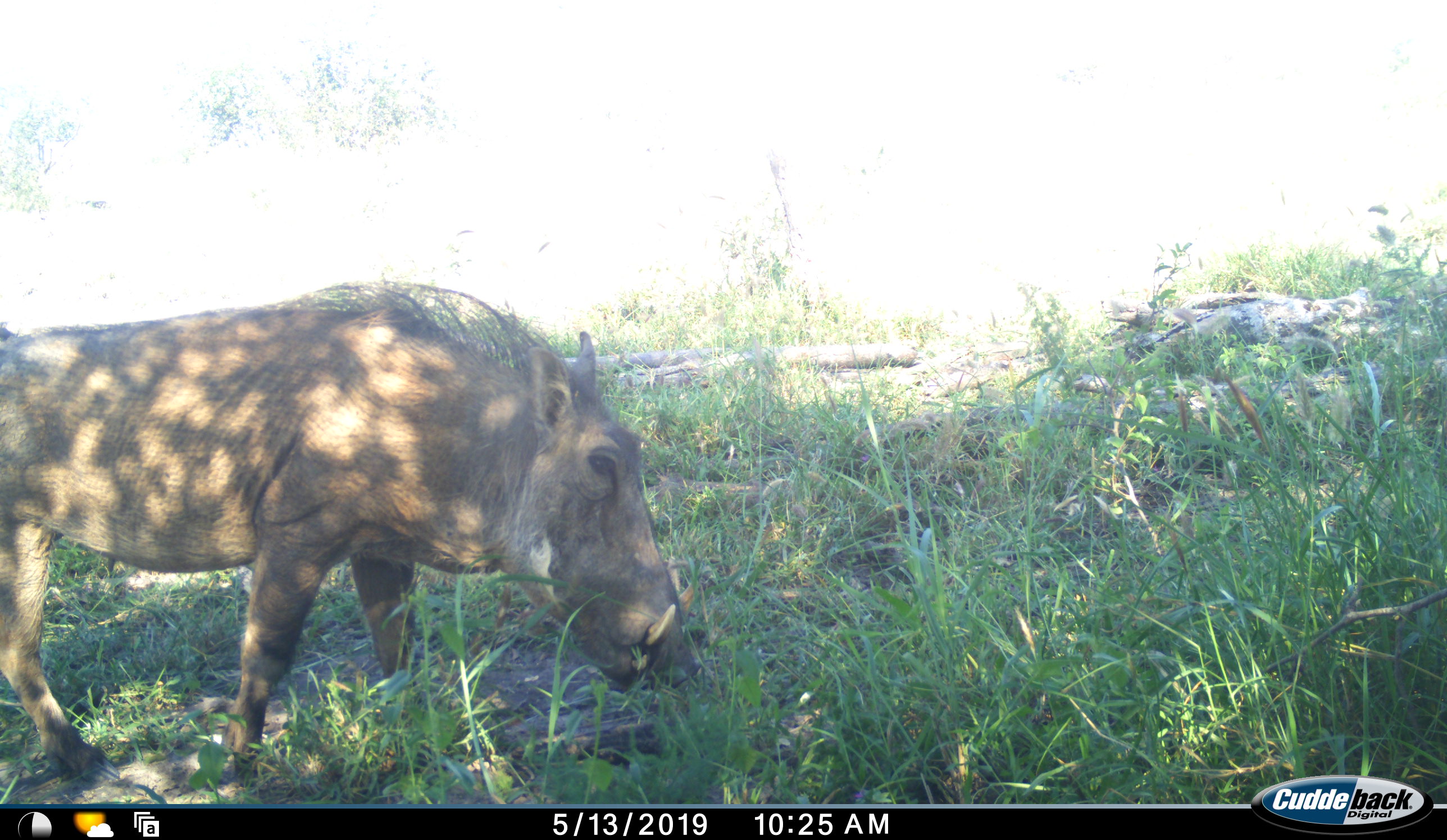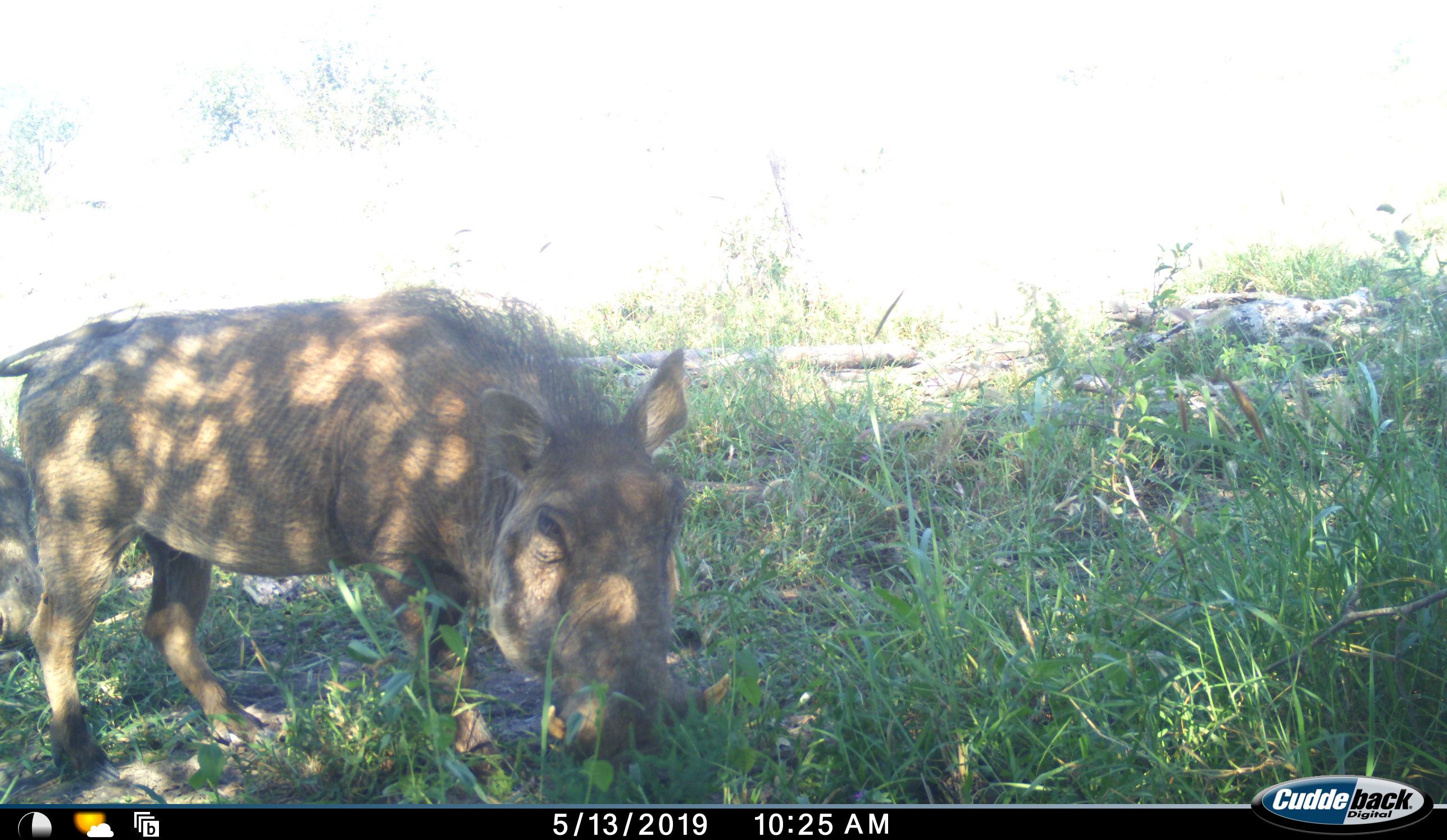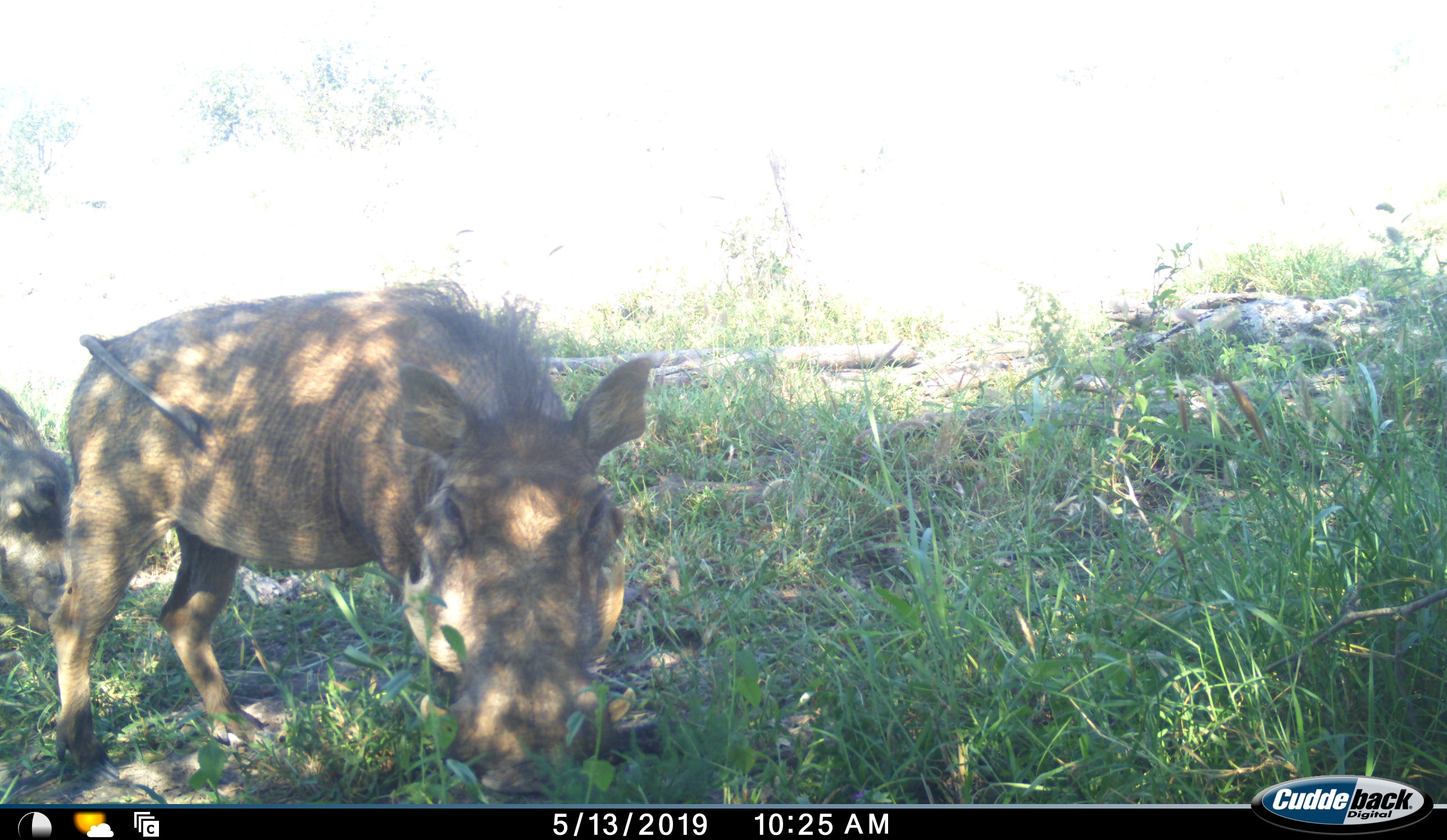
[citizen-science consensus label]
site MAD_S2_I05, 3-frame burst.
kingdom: Animalia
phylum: Chordata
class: Mammalia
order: Artiodactyla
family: Suidae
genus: Phacochoerus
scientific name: Phacochoerus africanus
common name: warthog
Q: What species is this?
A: Warthog (Phacochoerus africanus).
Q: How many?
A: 2.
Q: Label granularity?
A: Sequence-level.